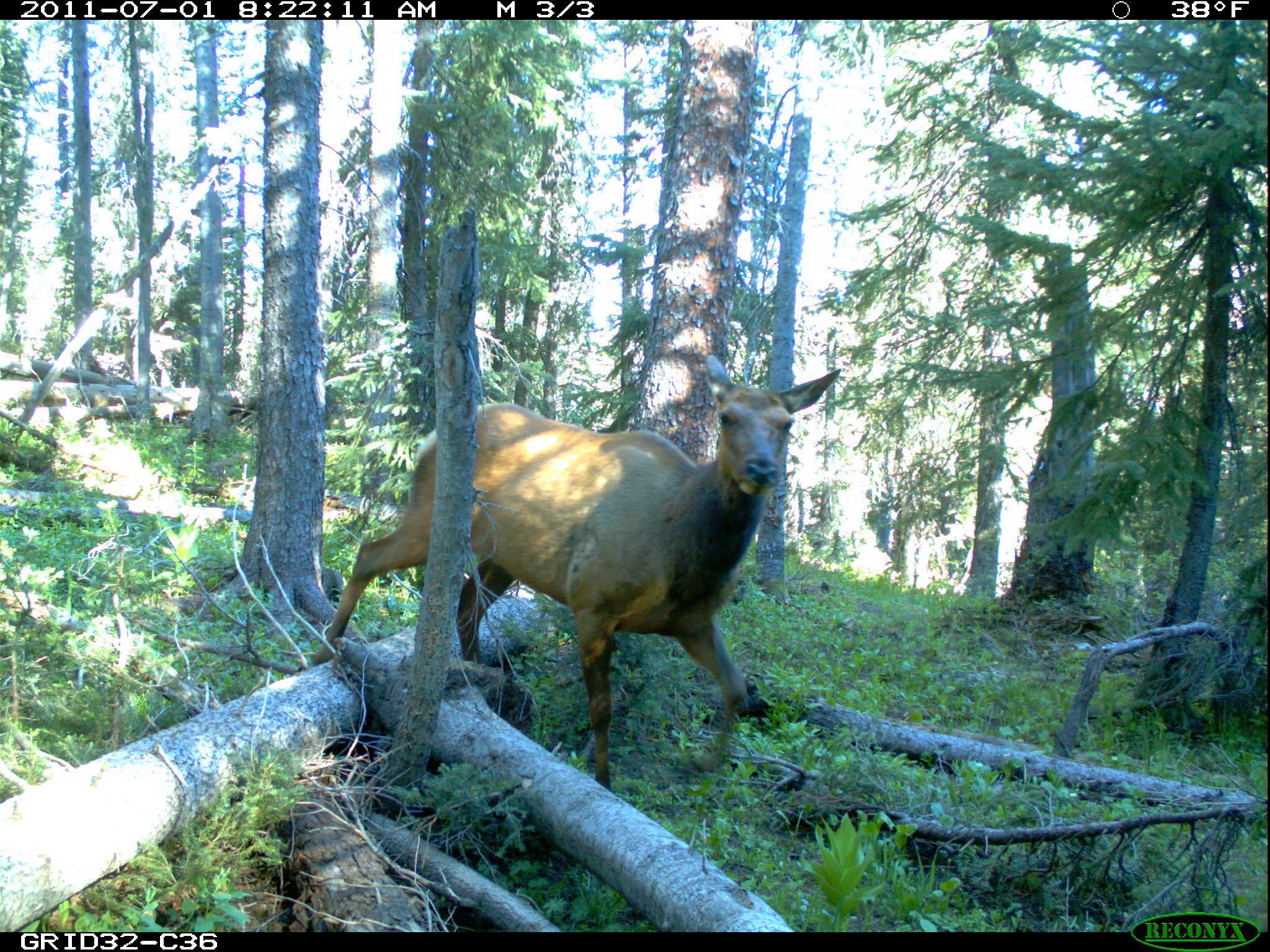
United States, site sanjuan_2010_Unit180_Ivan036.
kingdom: Animalia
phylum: Chordata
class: Mammalia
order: Artiodactyla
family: Cervidae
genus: Cervus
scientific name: Cervus elaphus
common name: red deer